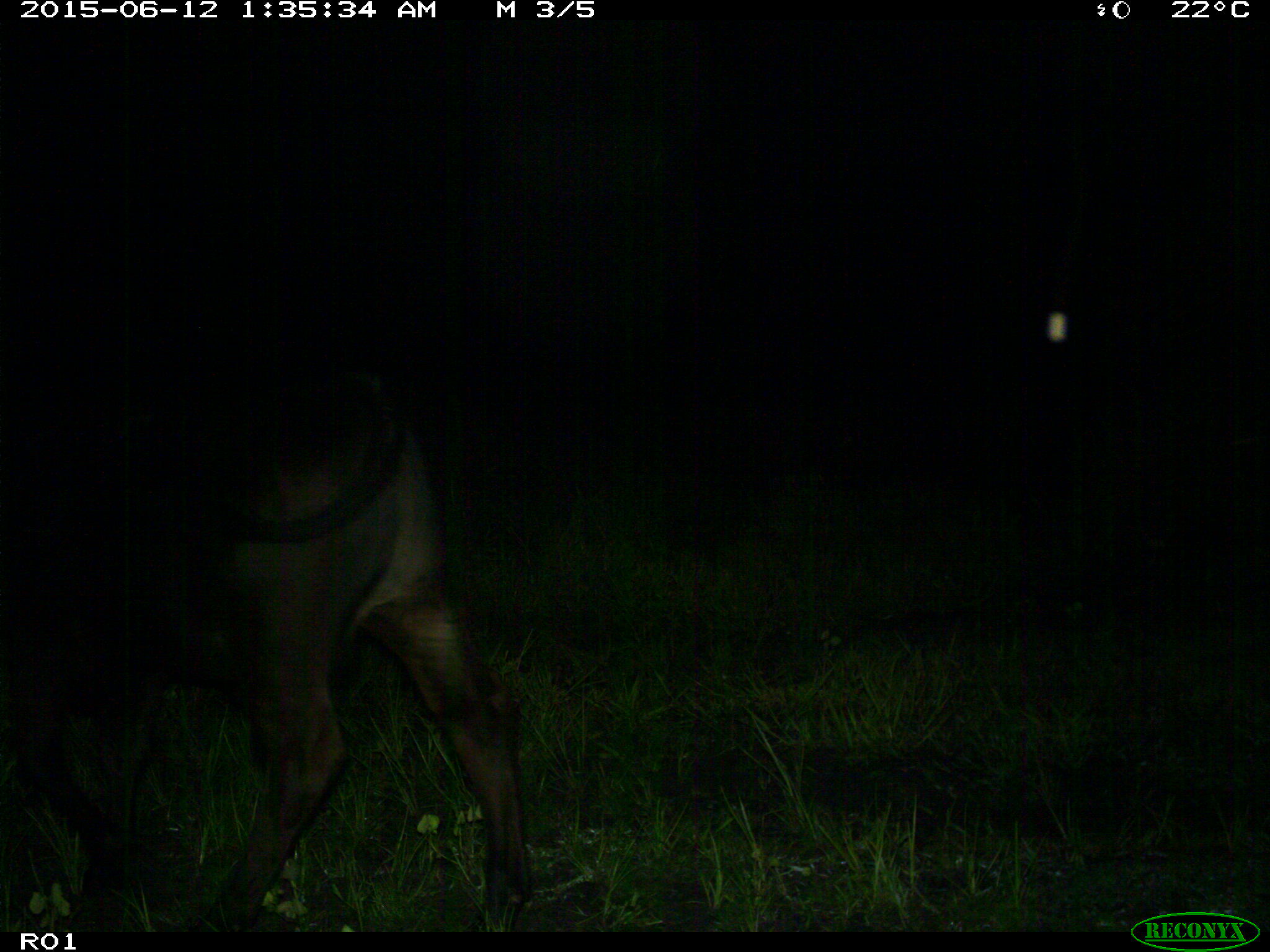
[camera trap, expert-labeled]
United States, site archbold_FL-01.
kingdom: Animalia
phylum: Chordata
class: Mammalia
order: Artiodactyla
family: Bovidae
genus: Bos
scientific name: Bos taurus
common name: domestic cow